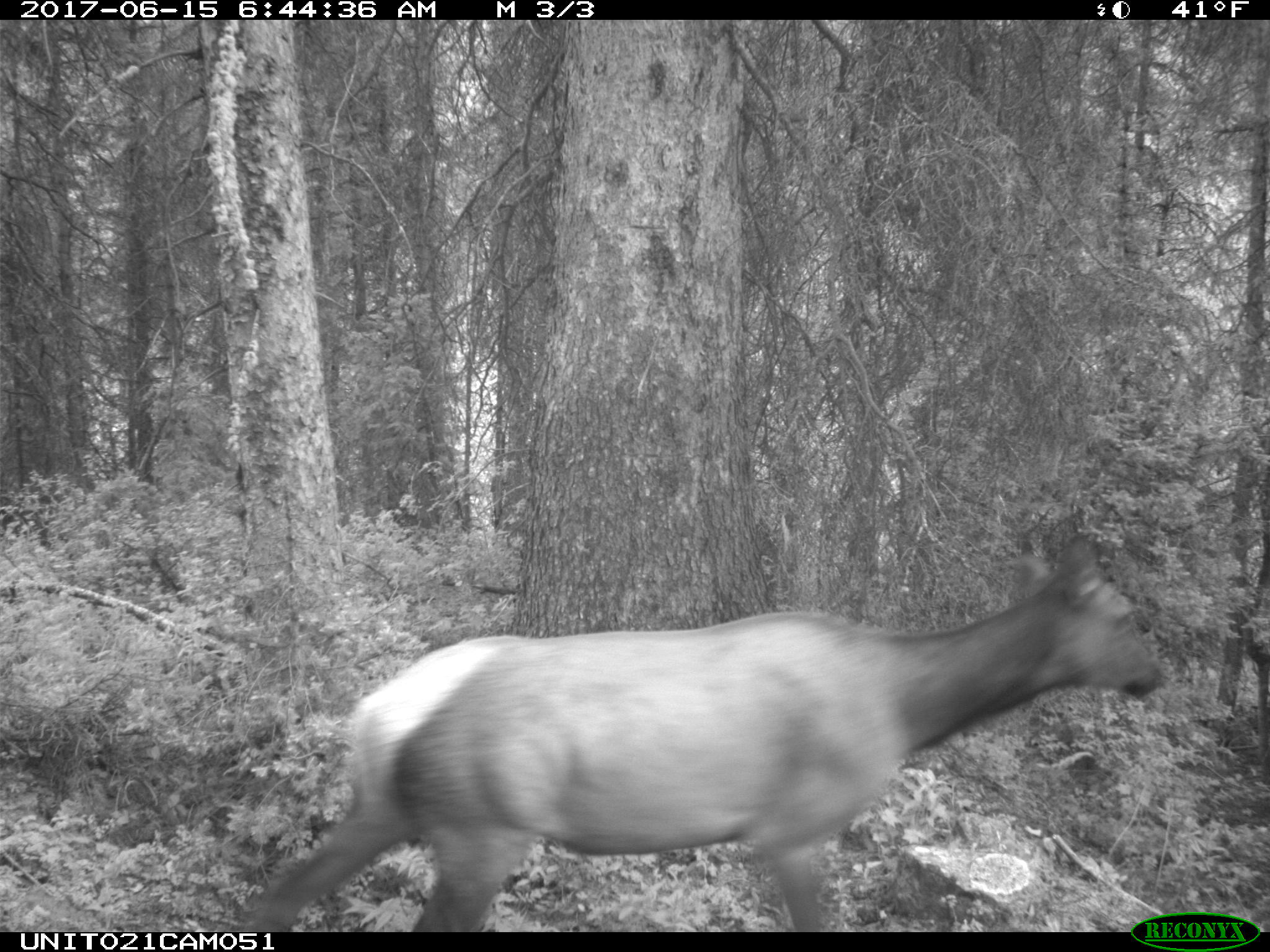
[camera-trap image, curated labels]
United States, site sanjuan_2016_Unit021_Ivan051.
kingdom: Animalia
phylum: Chordata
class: Mammalia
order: Artiodactyla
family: Cervidae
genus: Cervus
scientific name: Cervus elaphus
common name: red deer